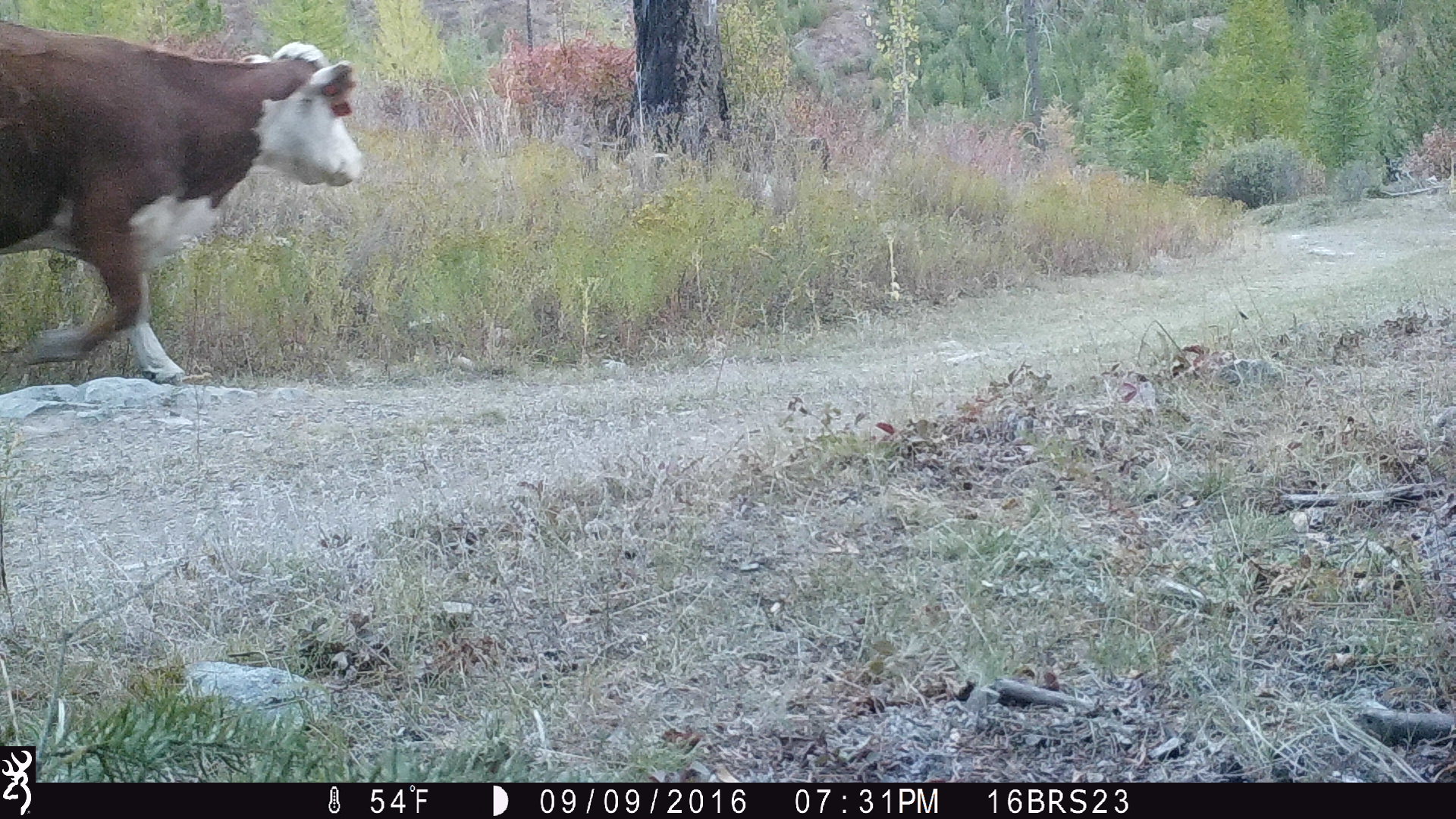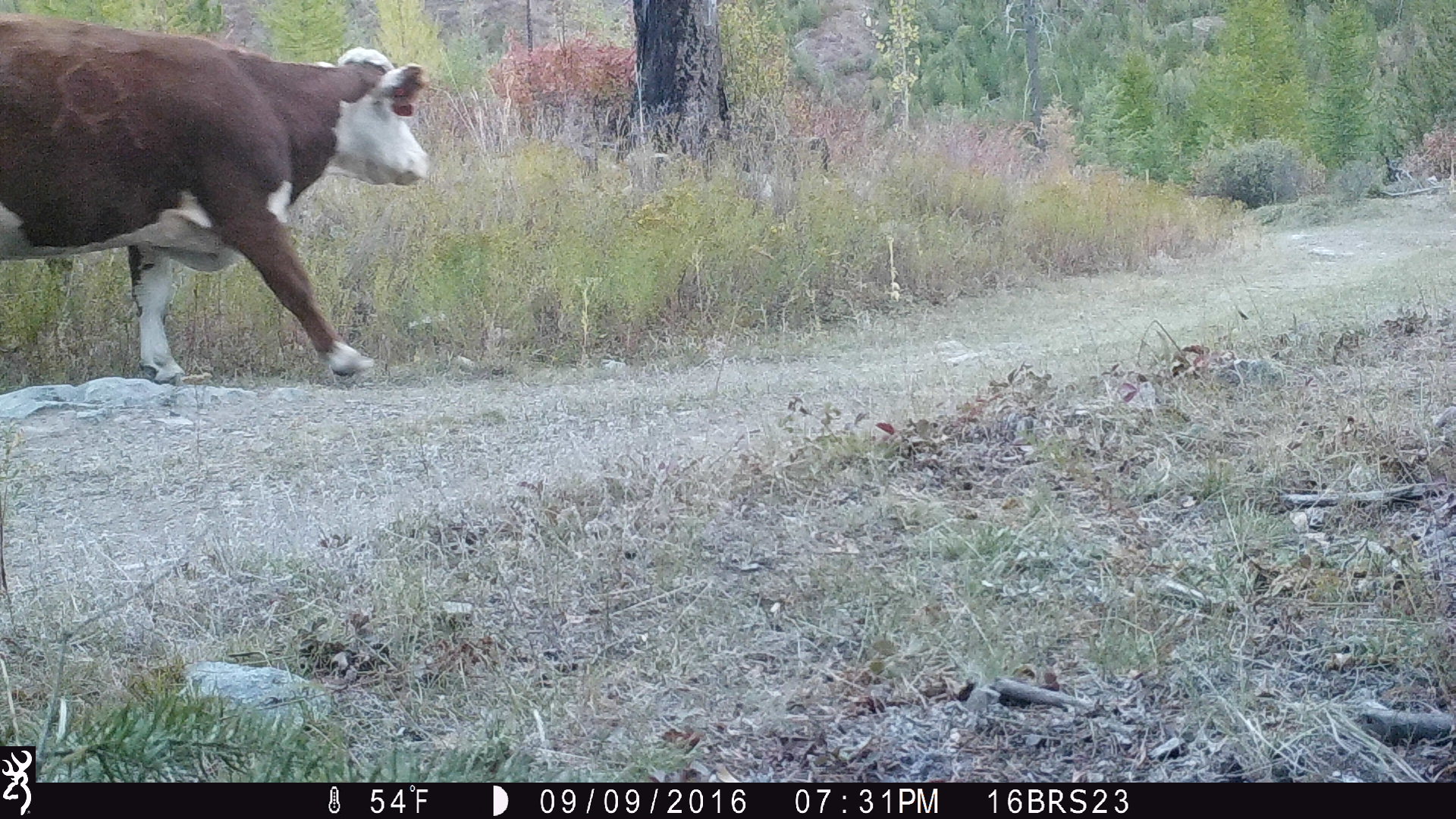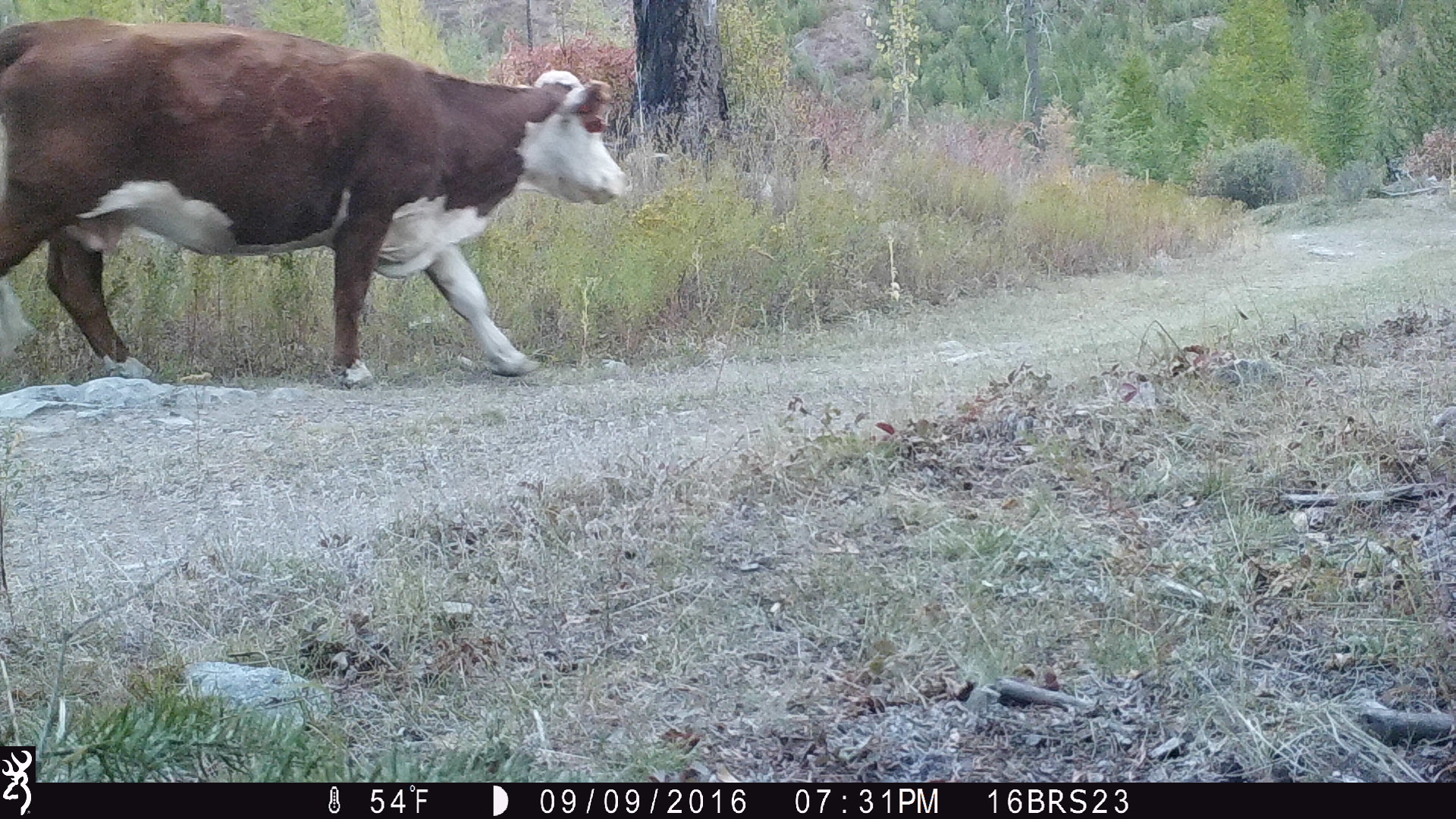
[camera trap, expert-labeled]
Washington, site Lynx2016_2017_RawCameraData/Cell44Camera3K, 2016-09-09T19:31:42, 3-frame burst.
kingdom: Animalia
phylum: Chordata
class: Mammalia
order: Artiodactyla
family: Bovidae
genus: Bos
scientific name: Bos taurus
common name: domestic cattle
Domestic cattle (Bos taurus). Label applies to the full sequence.